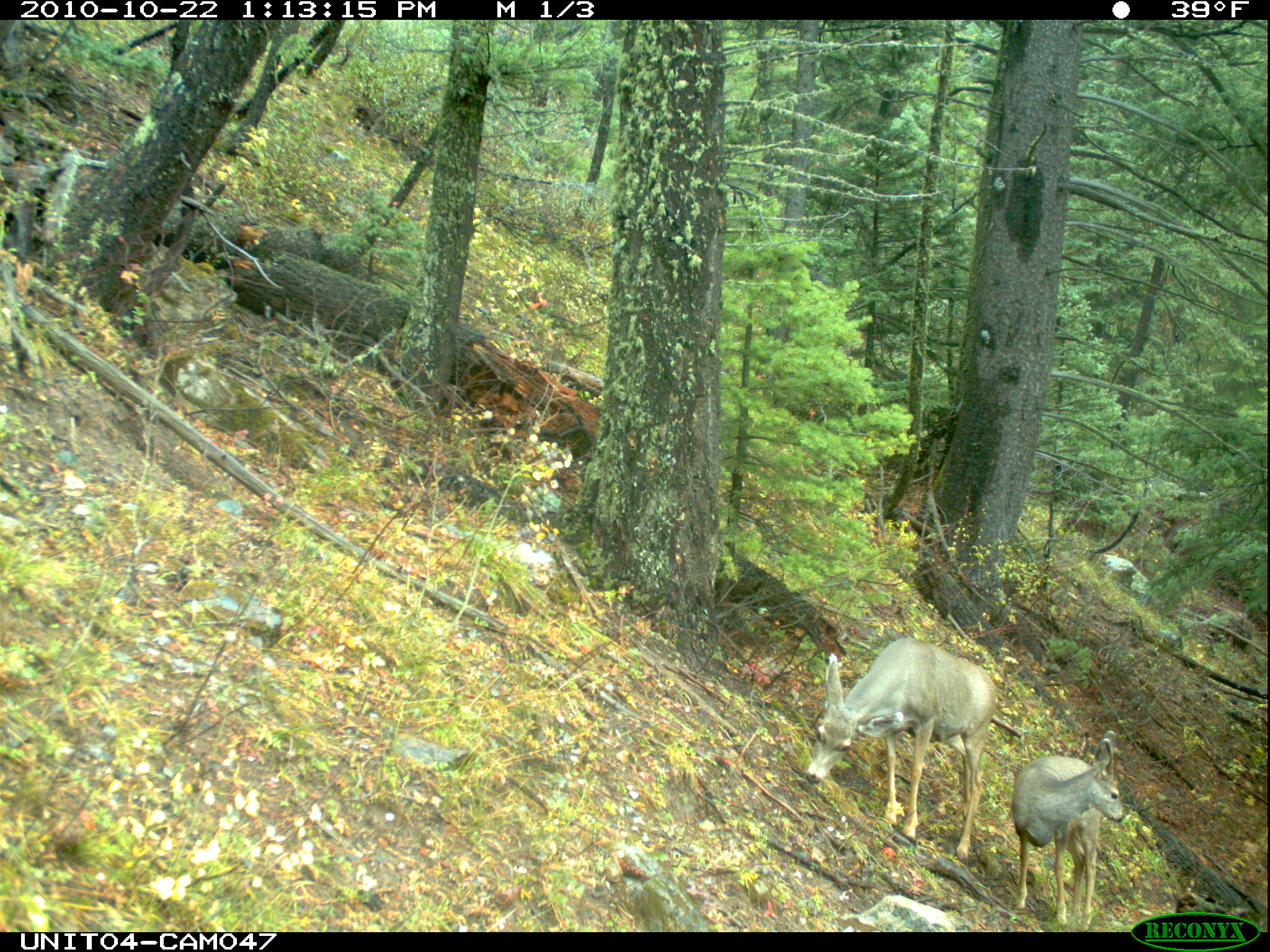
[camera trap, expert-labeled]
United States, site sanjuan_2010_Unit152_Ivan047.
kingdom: Animalia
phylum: Chordata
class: Mammalia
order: Artiodactyla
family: Cervidae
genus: Odocoileus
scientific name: Odocoileus hemionus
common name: mule deer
Odocoileus hemionus (mule deer).